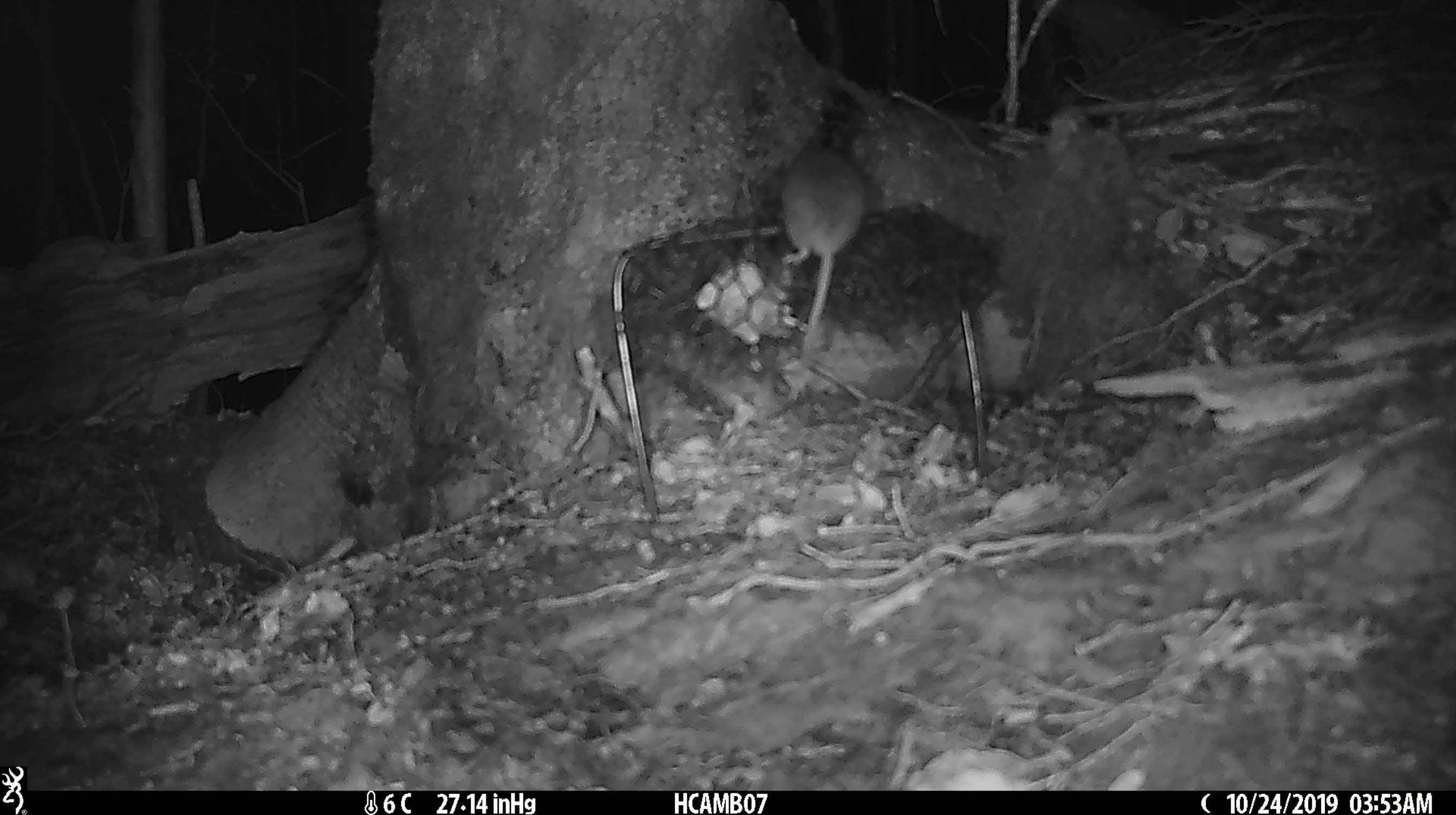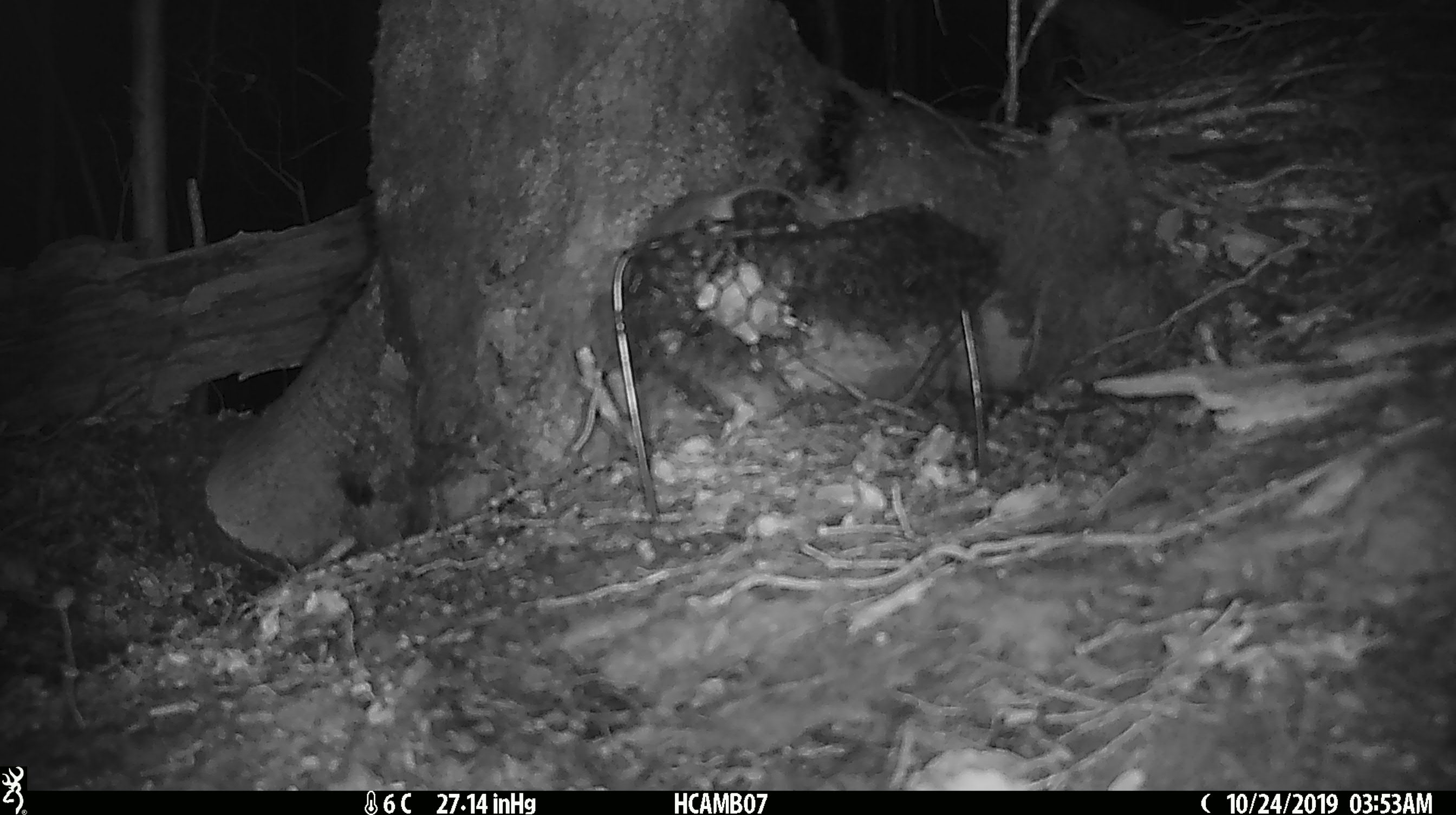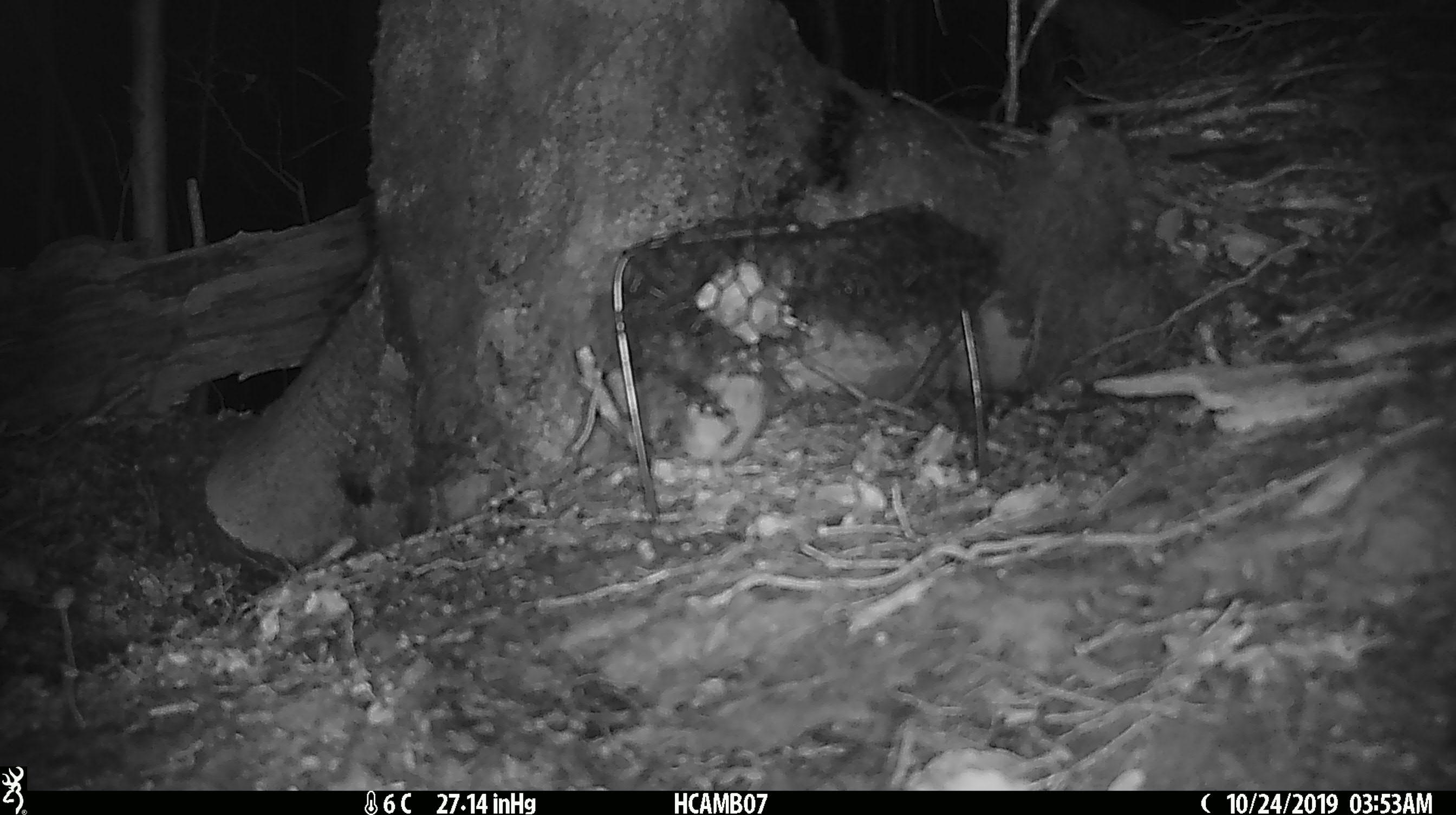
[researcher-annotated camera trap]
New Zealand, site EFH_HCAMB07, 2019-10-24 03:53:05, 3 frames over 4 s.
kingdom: Animalia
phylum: Chordata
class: Mammalia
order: Rodentia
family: Muridae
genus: Mus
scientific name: Mus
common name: mouse